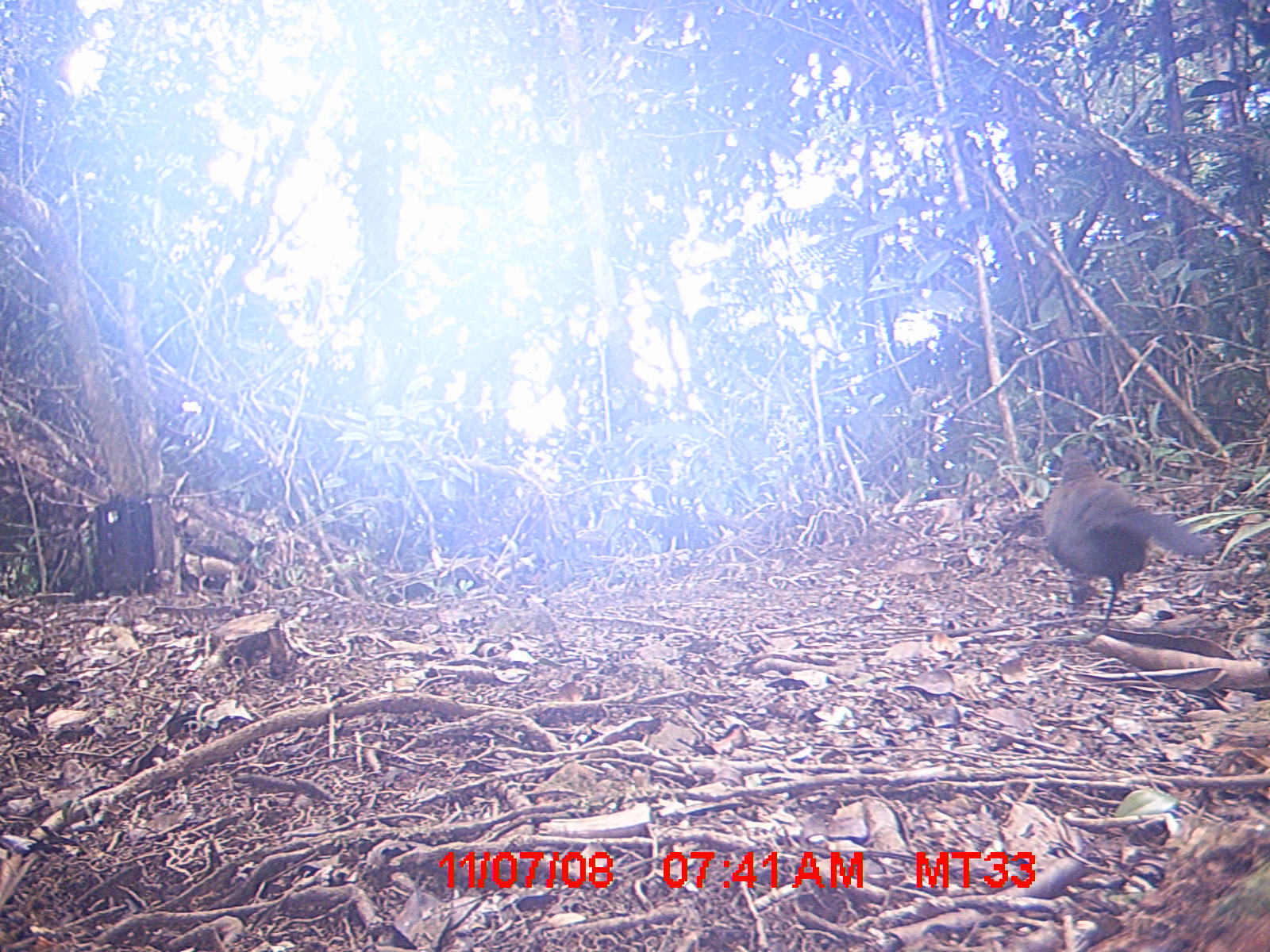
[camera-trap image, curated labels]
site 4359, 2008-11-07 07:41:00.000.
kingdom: Animalia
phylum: Chordata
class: Aves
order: Cuculiformes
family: Cuculidae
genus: Coua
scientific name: Coua serriana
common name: red-breasted coua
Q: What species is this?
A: Coua serriana (red-breasted coua).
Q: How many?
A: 1.